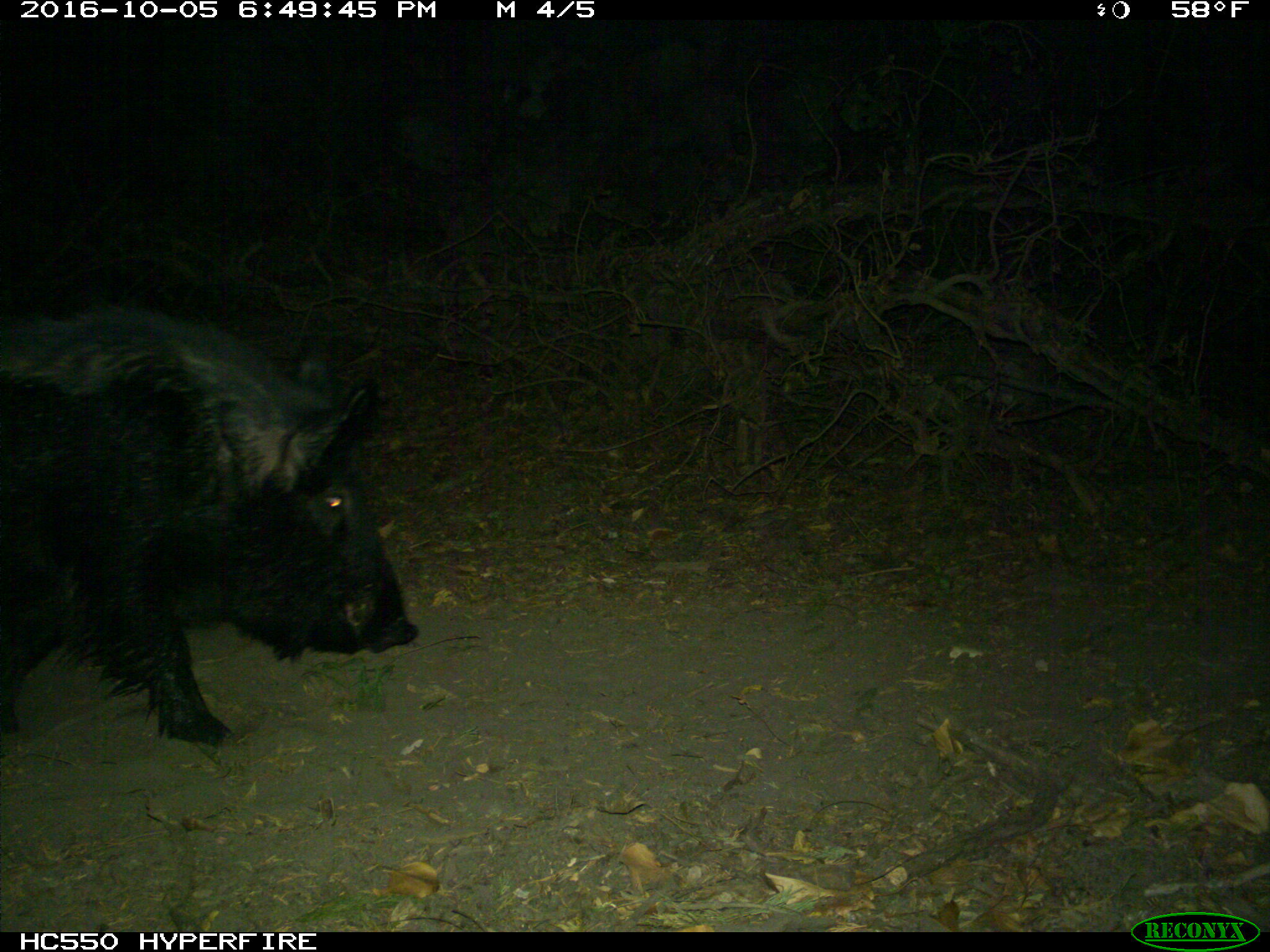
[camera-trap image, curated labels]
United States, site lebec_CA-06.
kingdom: Animalia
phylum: Chordata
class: Mammalia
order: Artiodactyla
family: Suidae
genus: Sus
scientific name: Sus scrofa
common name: wild boar